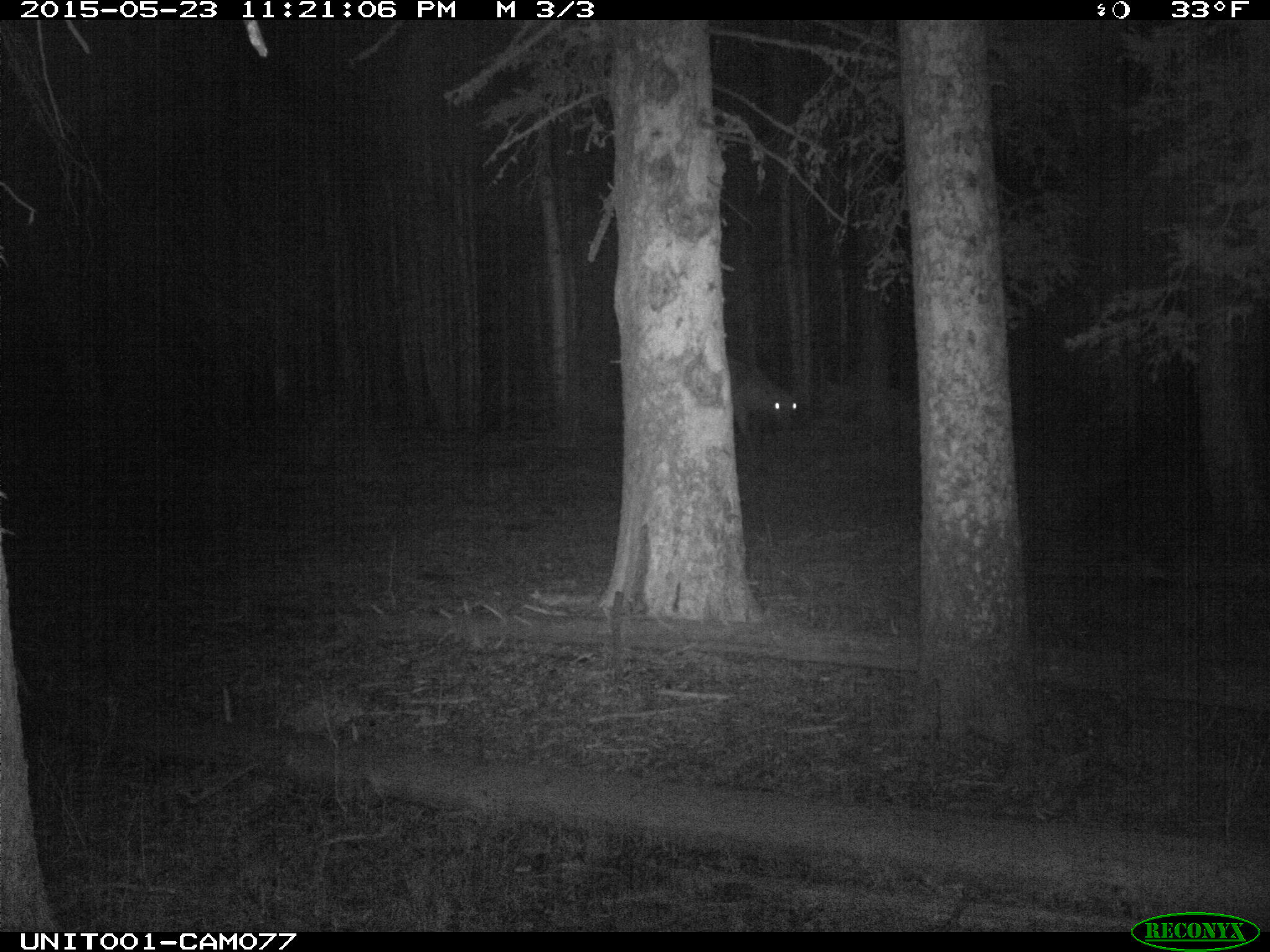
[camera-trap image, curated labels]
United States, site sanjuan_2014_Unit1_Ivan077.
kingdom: Animalia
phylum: Chordata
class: Mammalia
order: Artiodactyla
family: Cervidae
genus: Cervus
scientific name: Cervus elaphus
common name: red deer